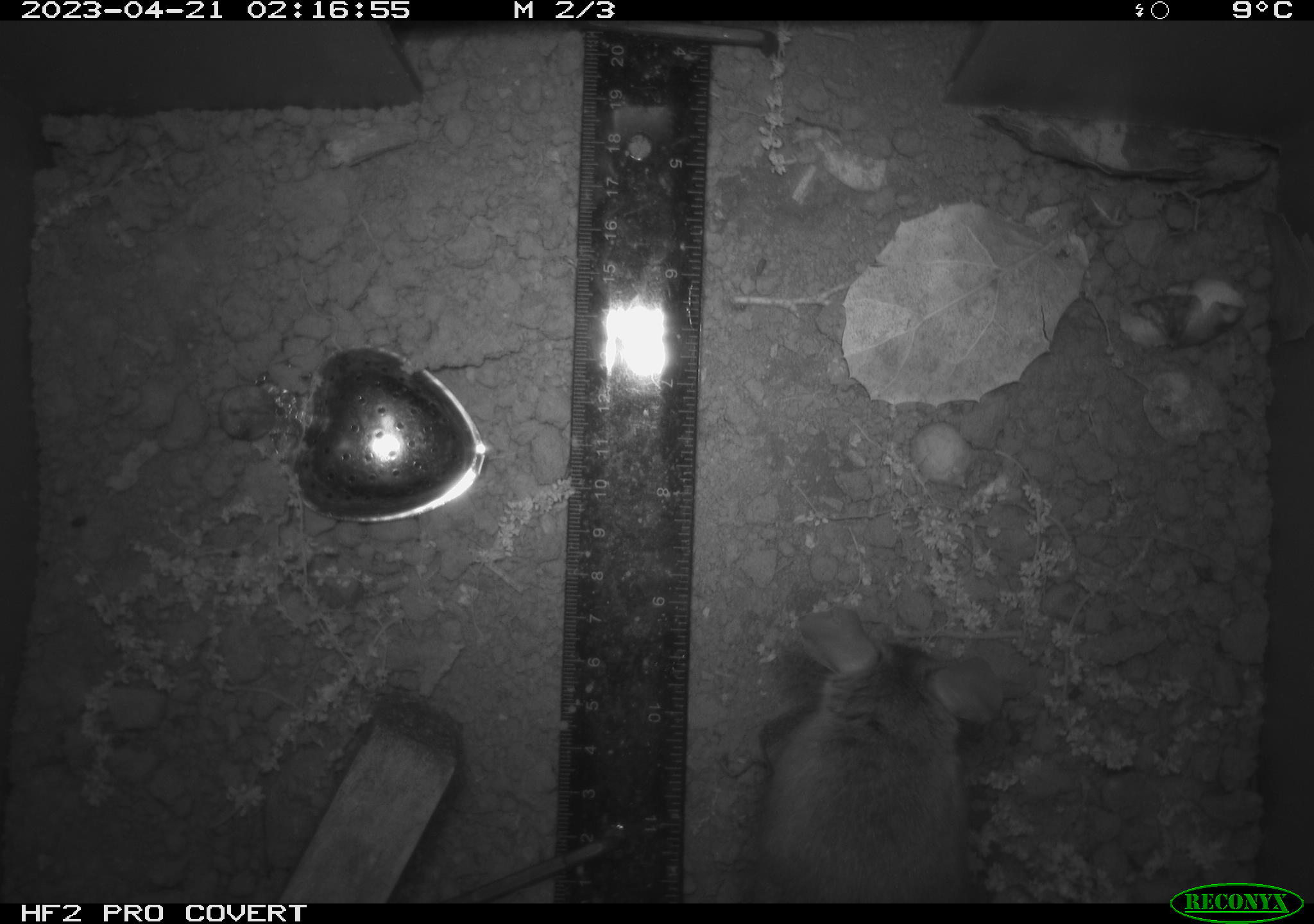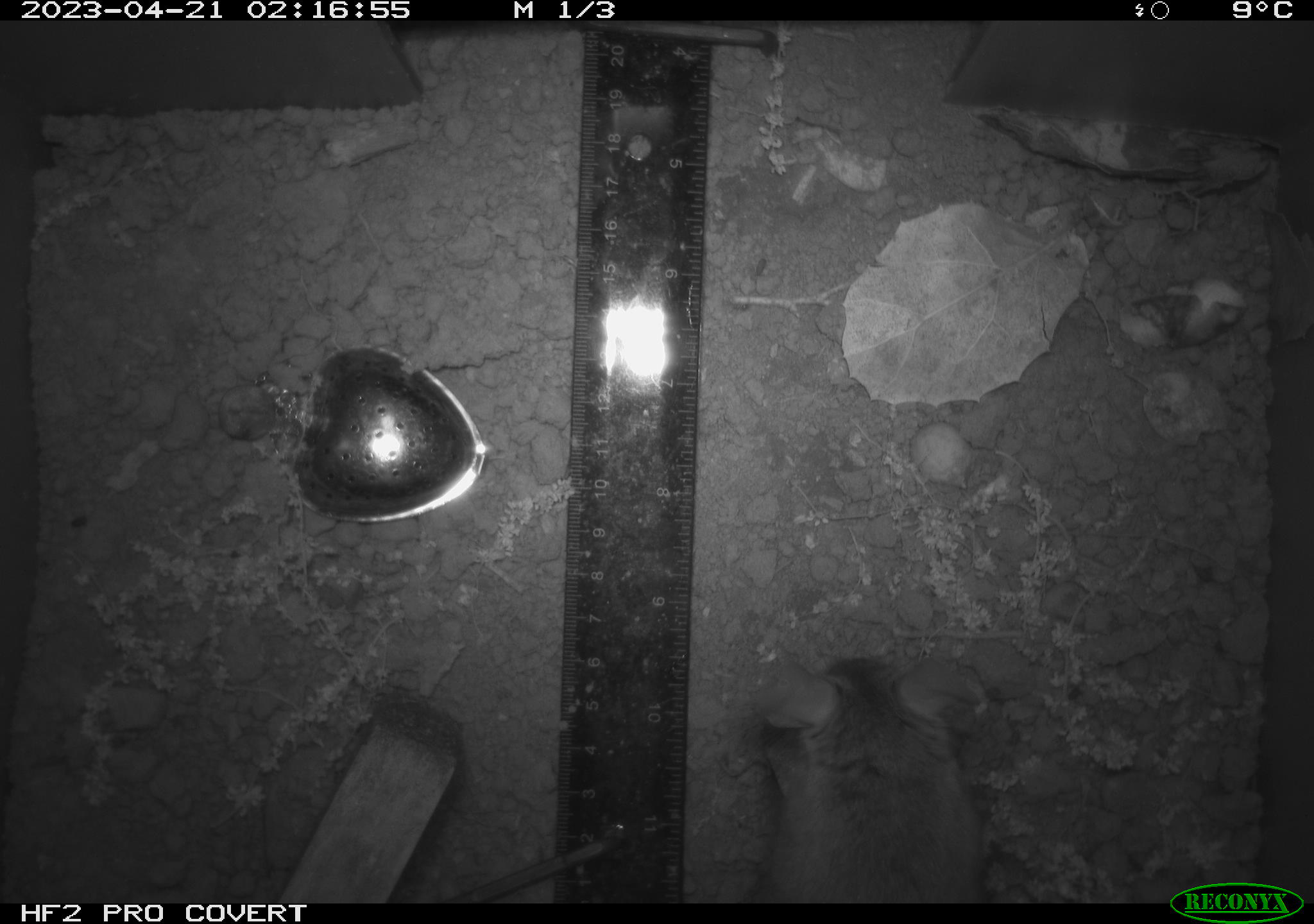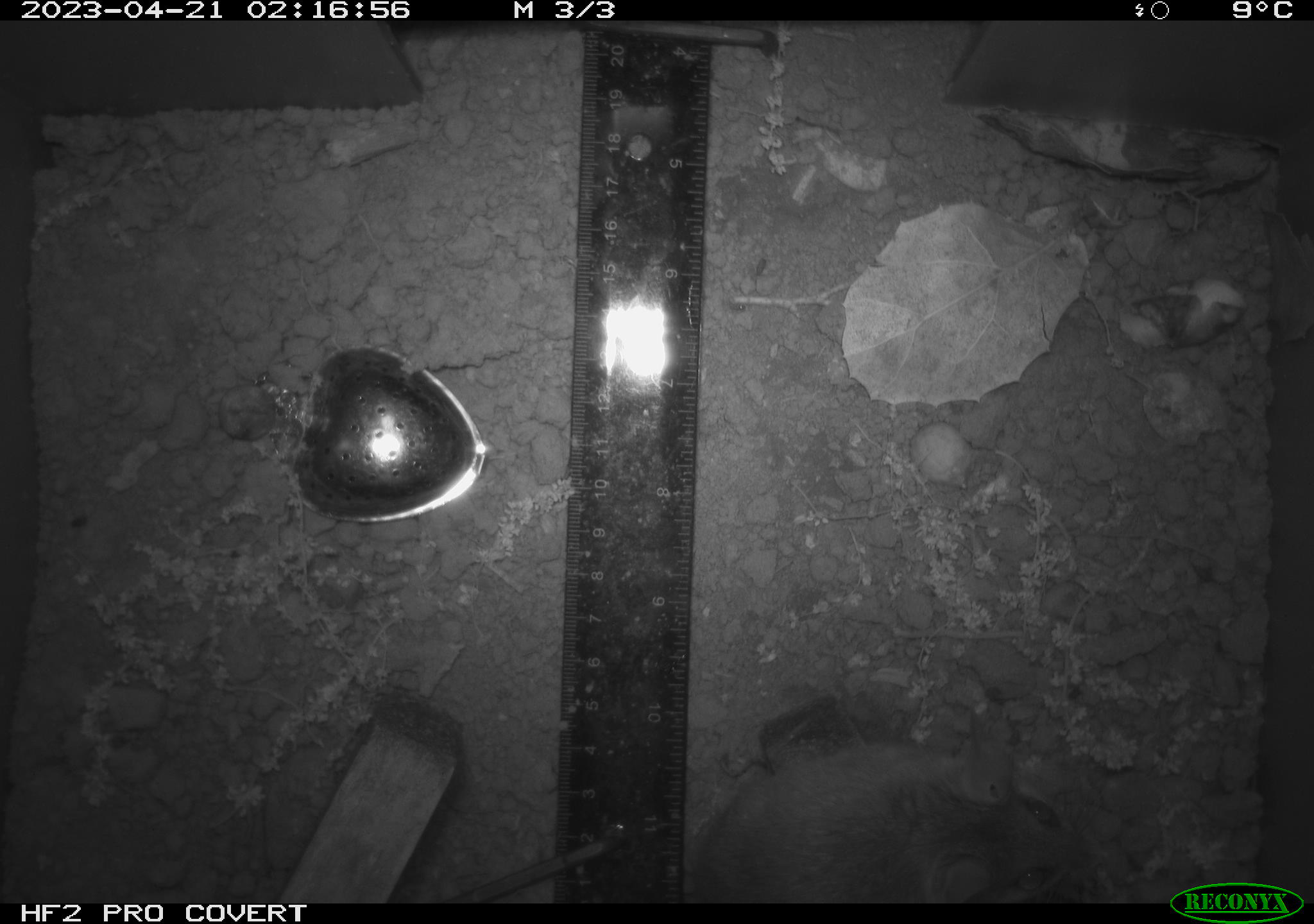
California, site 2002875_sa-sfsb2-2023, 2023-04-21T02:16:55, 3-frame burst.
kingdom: Animalia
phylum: Chordata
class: Mammalia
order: Rodentia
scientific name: Rodentia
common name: mouse species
Mouse species (Rodentia).